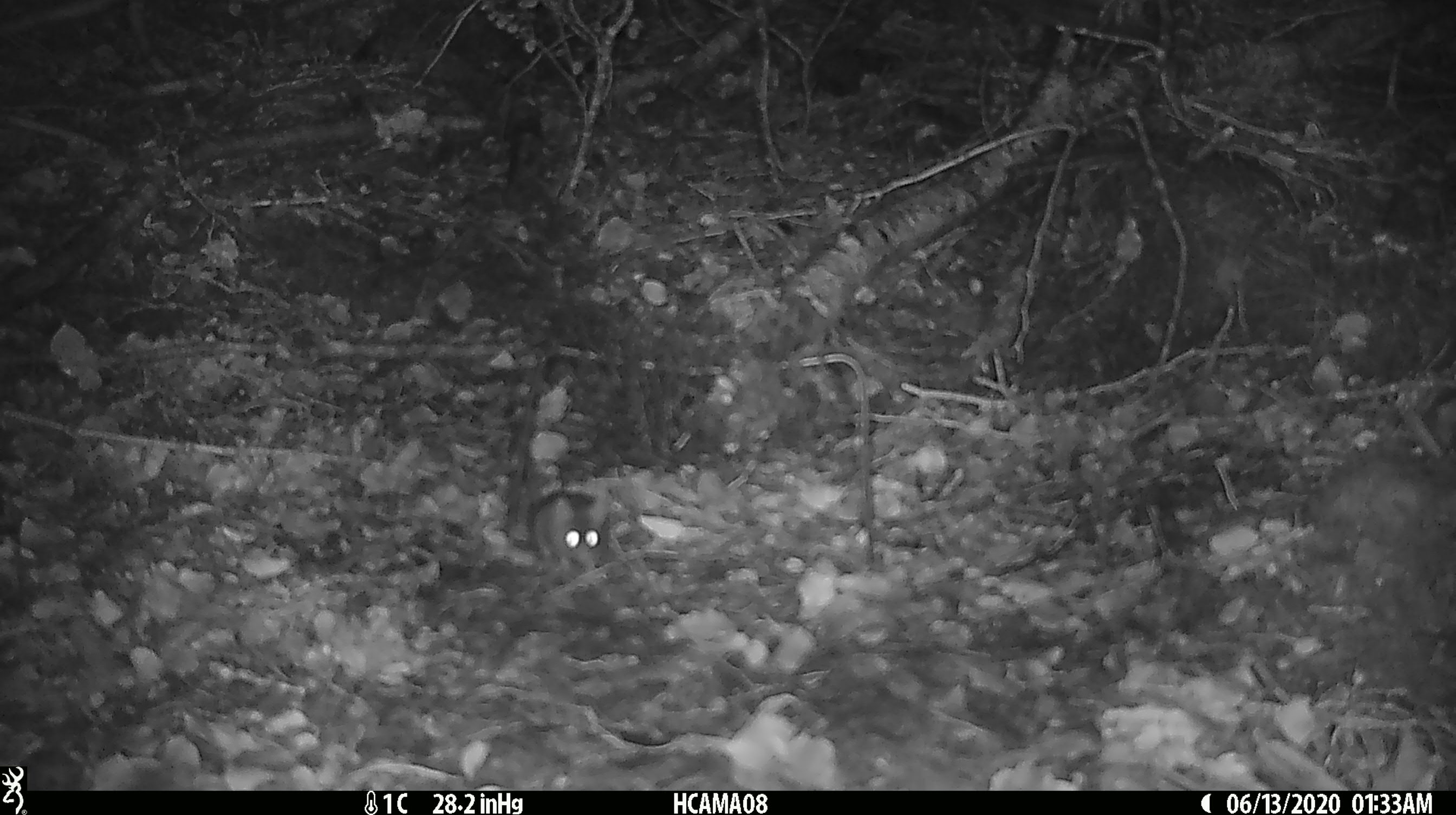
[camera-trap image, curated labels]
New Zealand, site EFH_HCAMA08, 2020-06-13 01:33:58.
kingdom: Animalia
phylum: Chordata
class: Mammalia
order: Rodentia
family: Muridae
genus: Mus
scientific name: Mus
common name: mouse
Mouse (Mus).